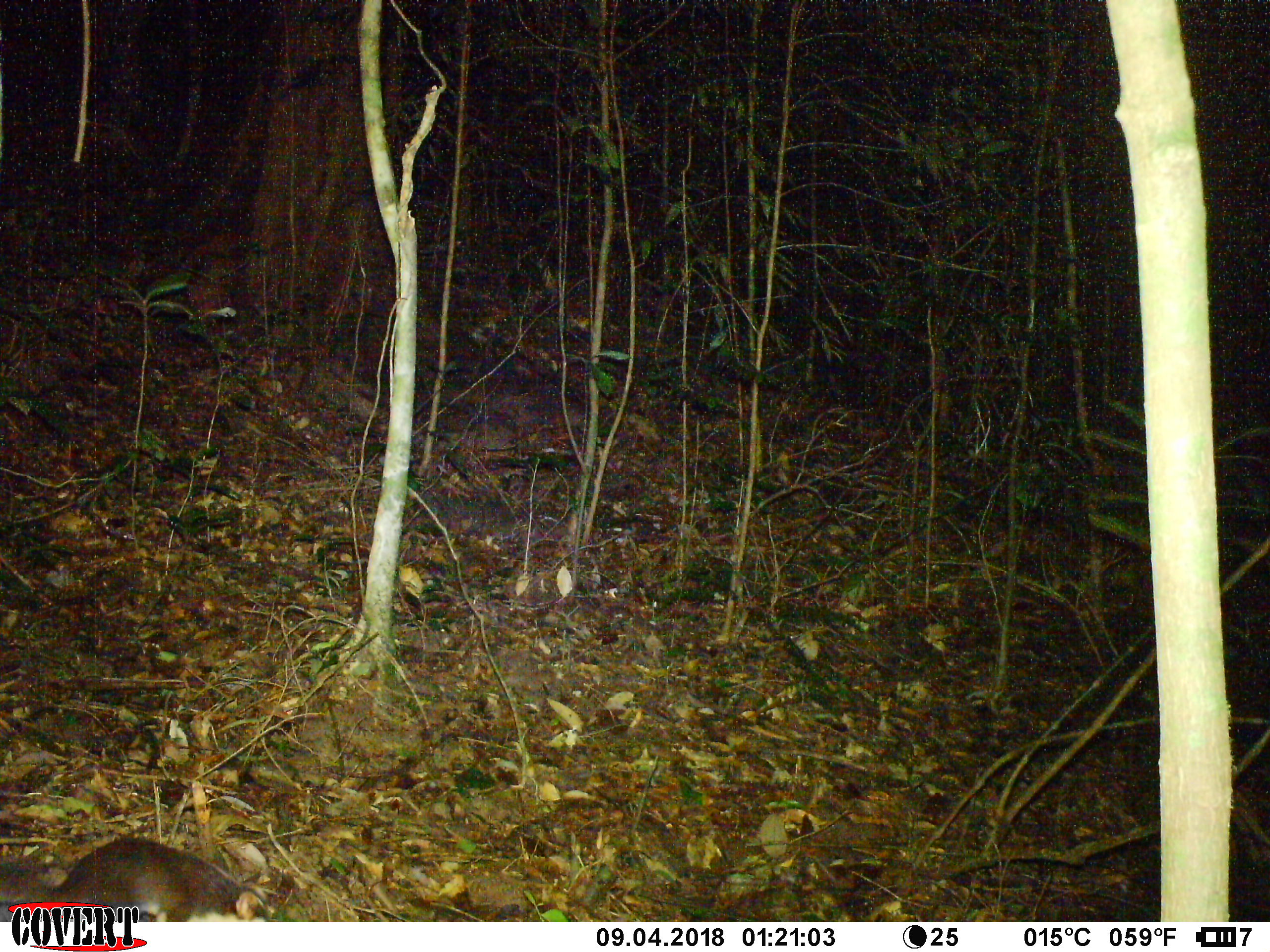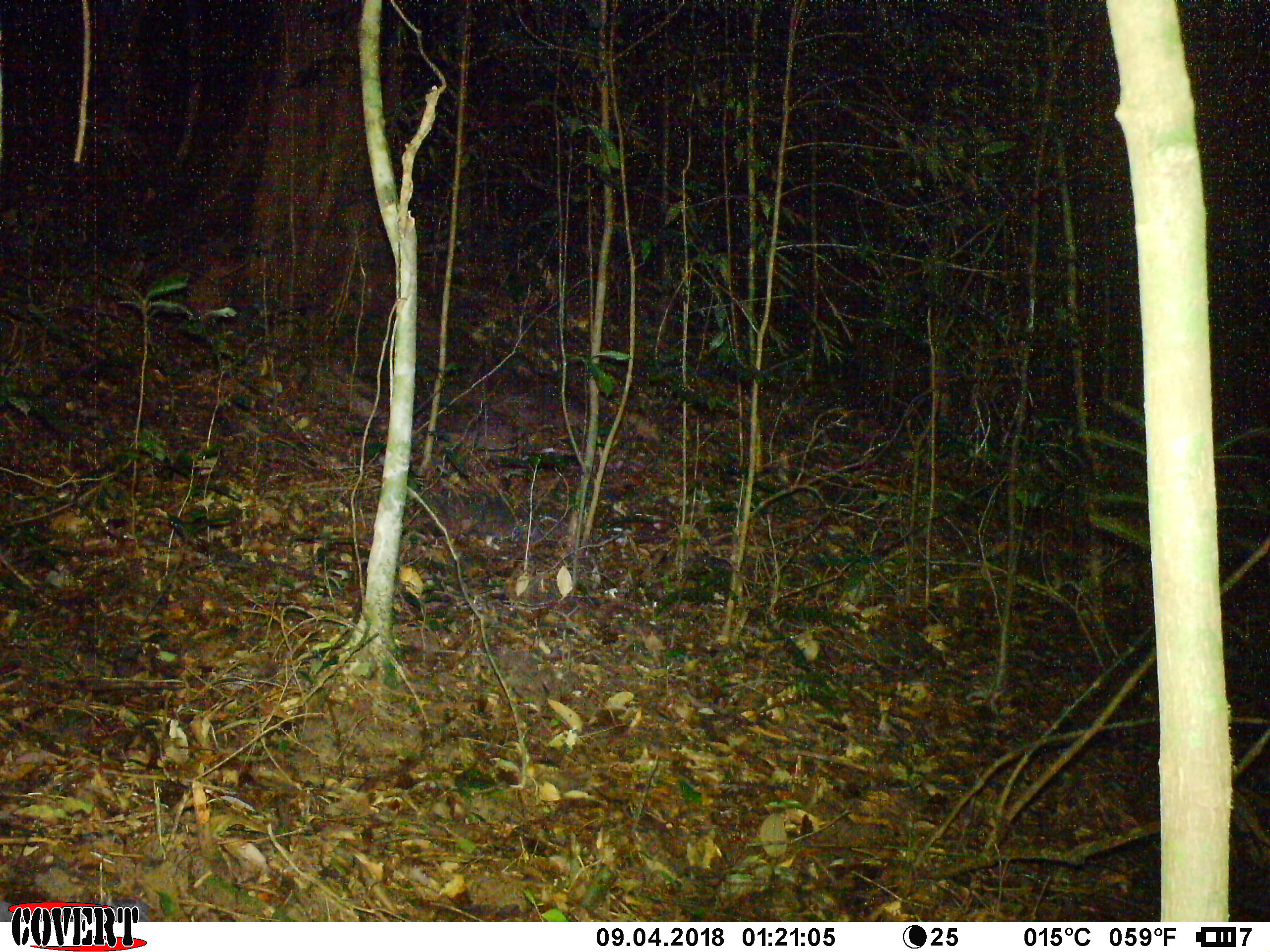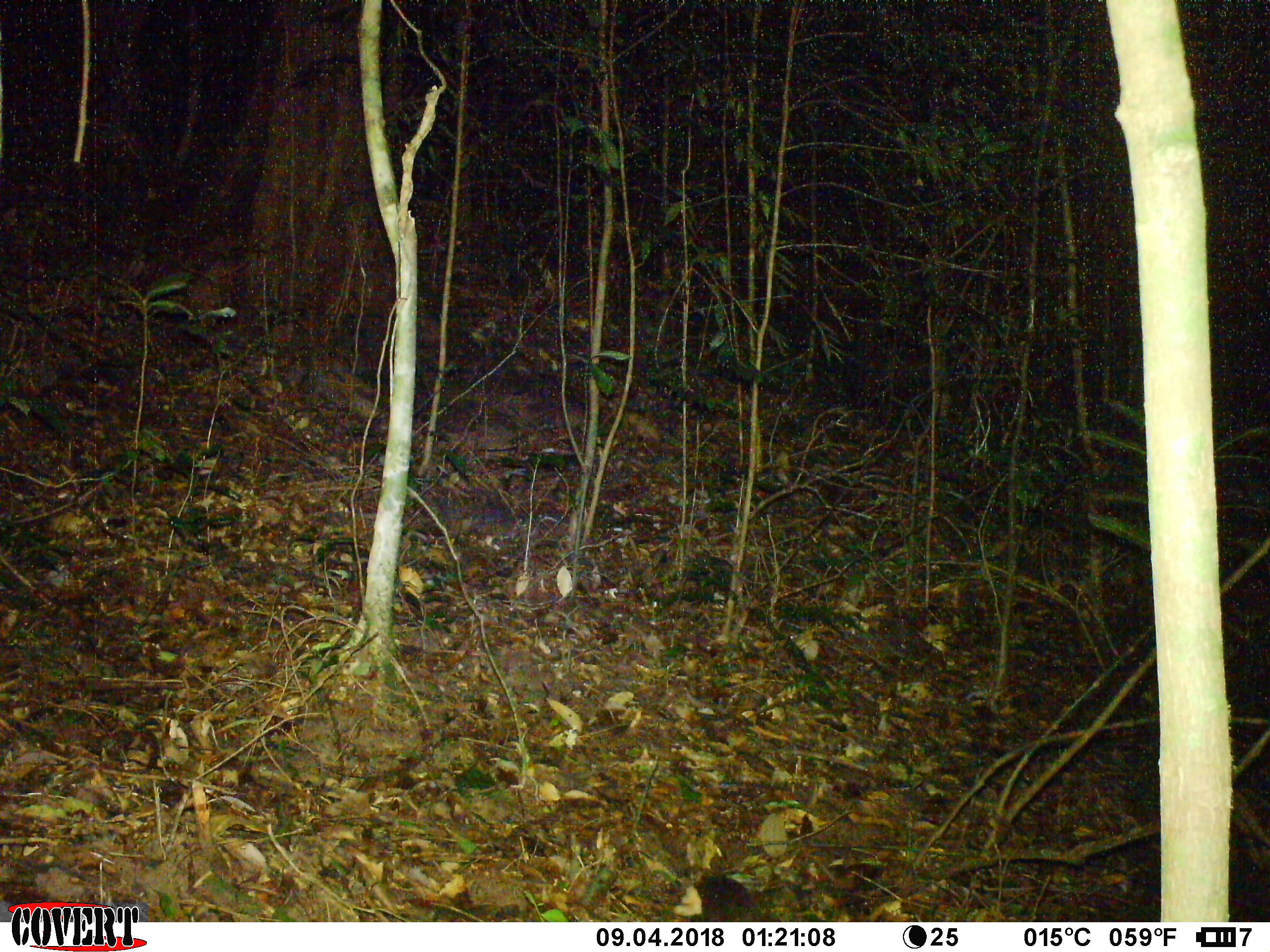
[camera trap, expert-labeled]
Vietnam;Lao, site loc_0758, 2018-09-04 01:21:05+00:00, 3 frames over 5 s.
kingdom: Animalia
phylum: Chordata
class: Mammalia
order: Carnivora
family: Mustelidae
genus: Melogale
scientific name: Melogale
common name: ferret badger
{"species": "ferret badger (Melogale)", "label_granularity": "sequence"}